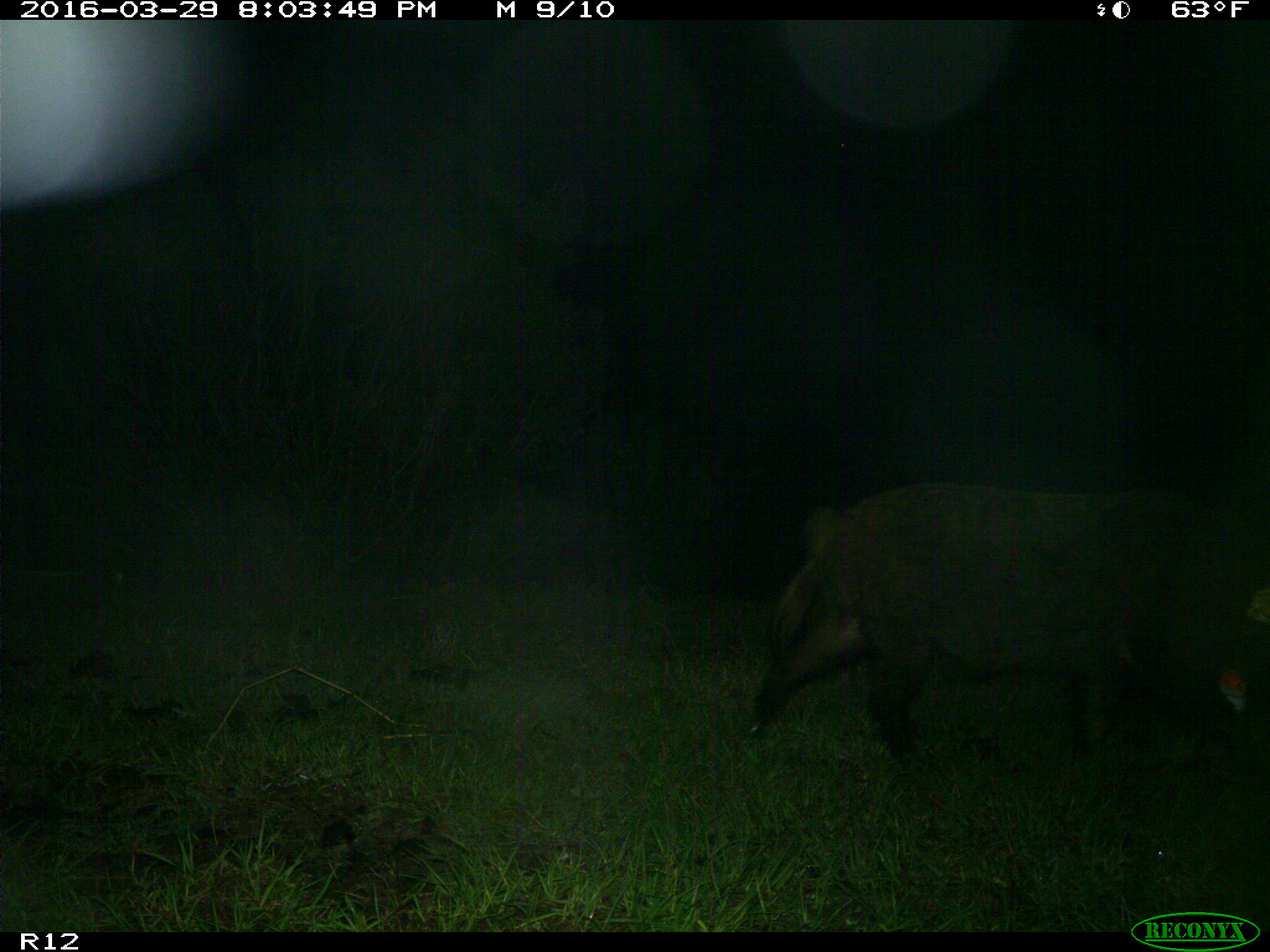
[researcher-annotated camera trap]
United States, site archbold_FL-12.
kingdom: Animalia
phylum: Chordata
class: Mammalia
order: Artiodactyla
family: Suidae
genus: Sus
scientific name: Sus scrofa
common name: wild boar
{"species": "Sus scrofa (wild boar)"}